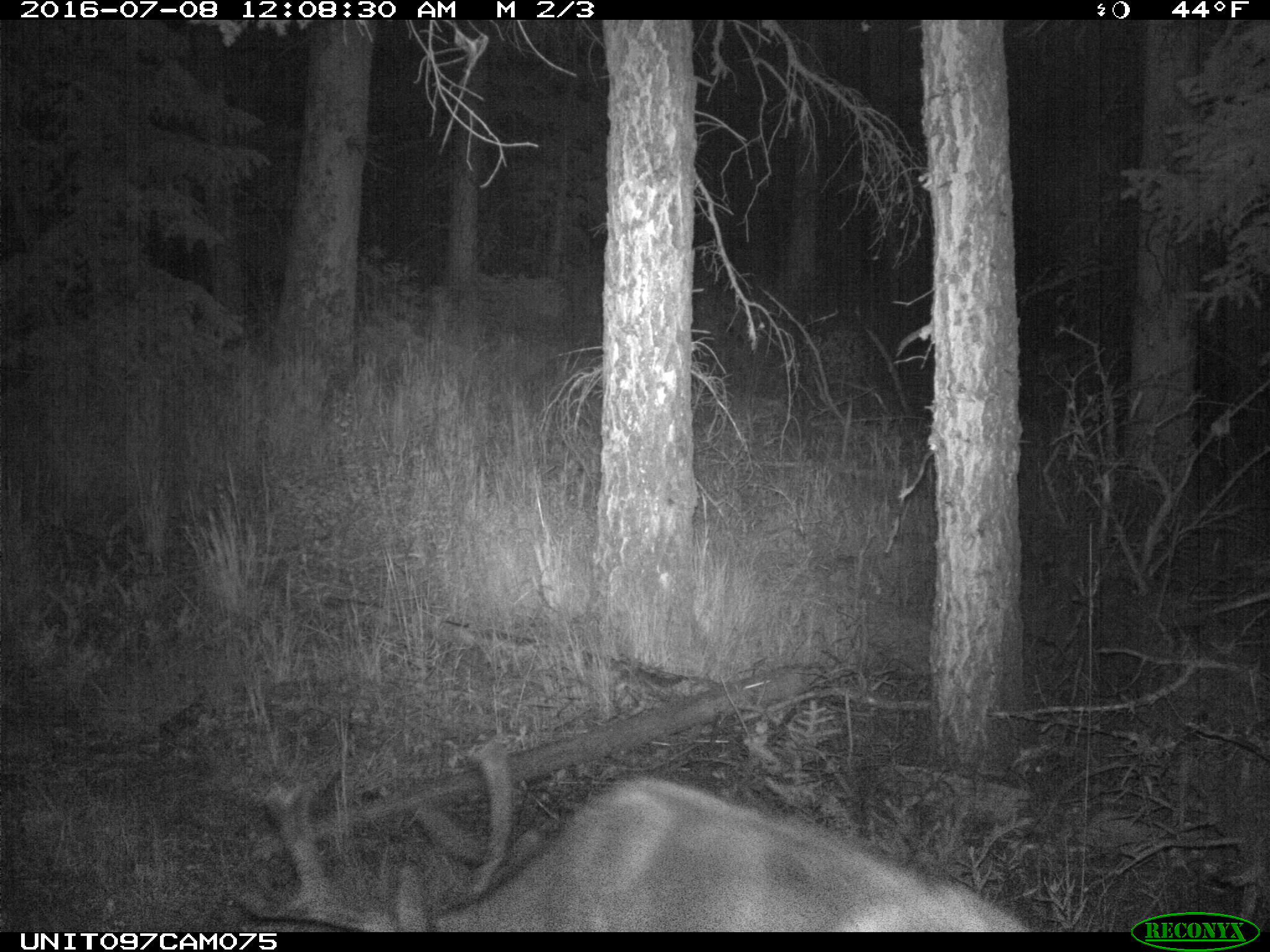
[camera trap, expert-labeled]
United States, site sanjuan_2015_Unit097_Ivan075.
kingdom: Animalia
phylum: Chordata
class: Mammalia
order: Artiodactyla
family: Cervidae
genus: Odocoileus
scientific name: Odocoileus hemionus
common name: mule deer